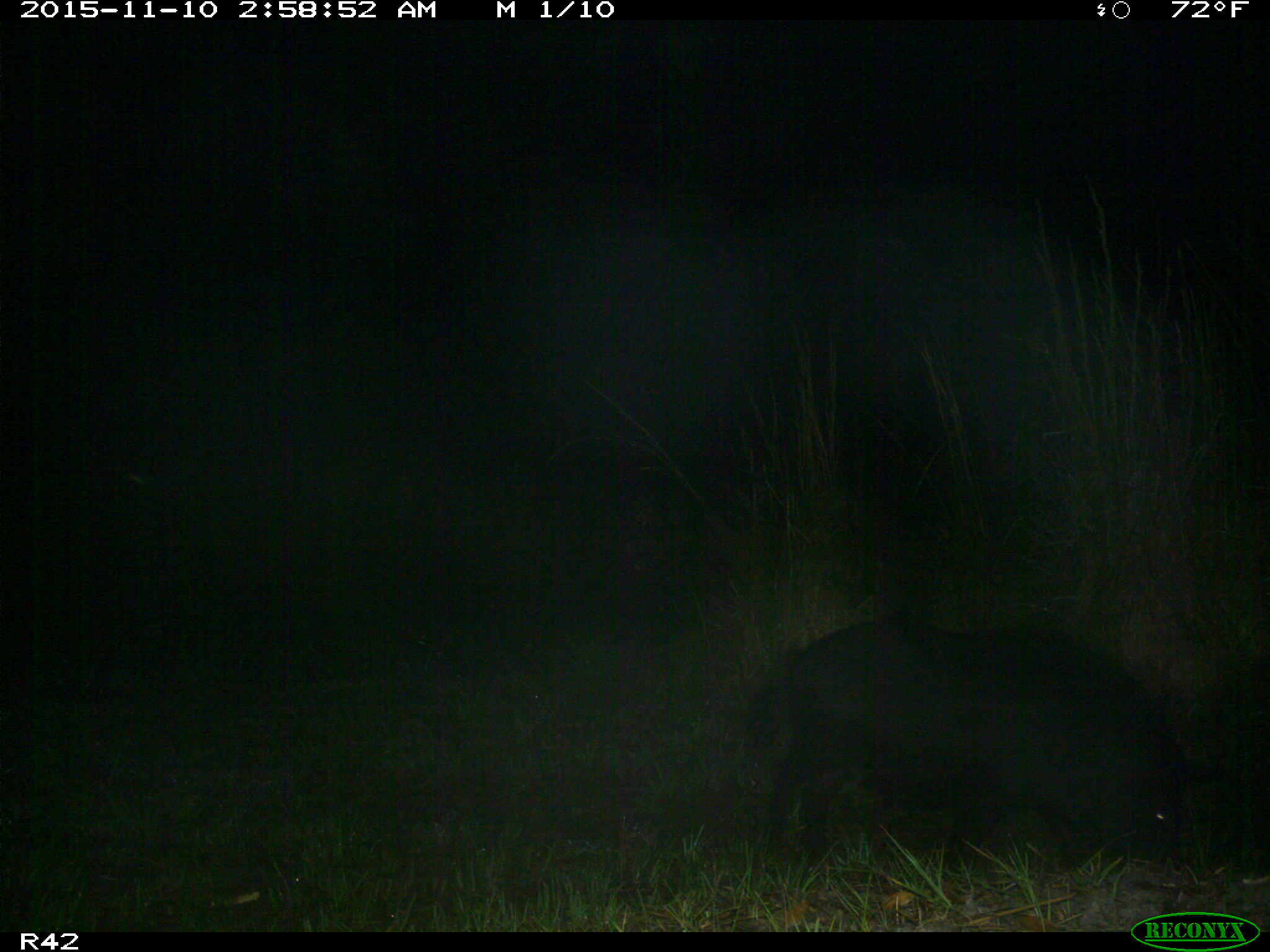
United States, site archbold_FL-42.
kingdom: Animalia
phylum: Chordata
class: Mammalia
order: Artiodactyla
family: Suidae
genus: Sus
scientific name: Sus scrofa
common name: wild boar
Sus scrofa (wild boar).